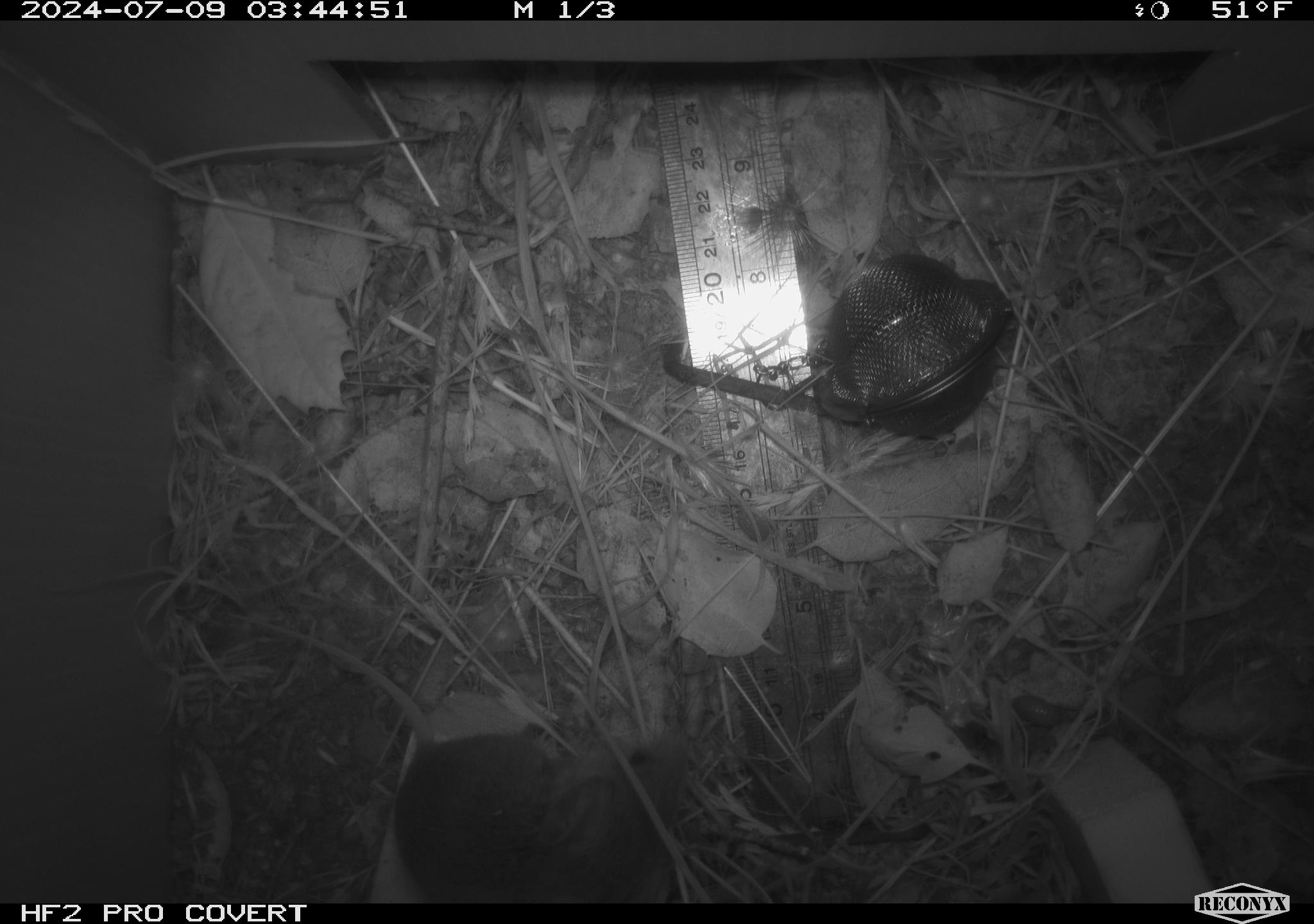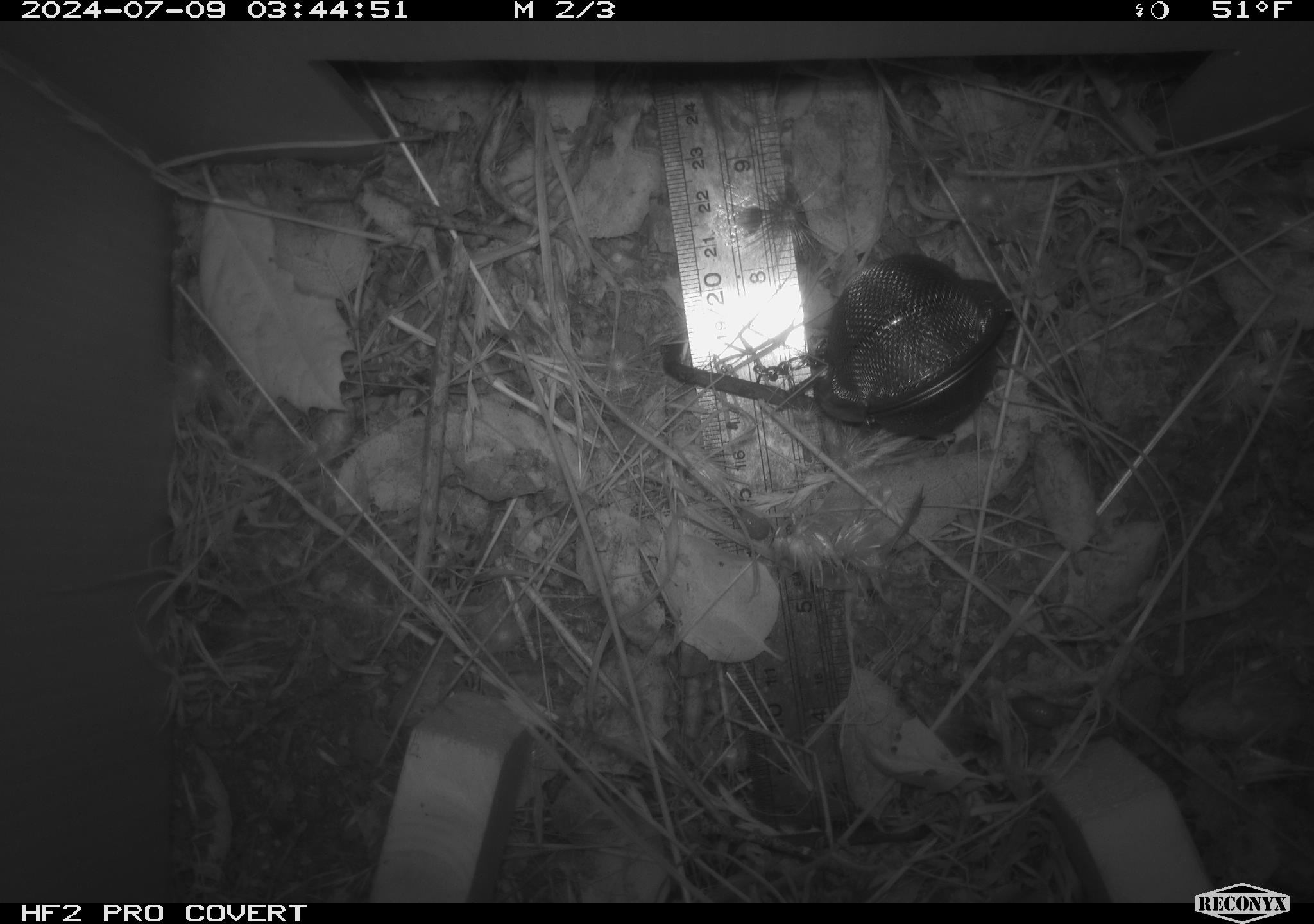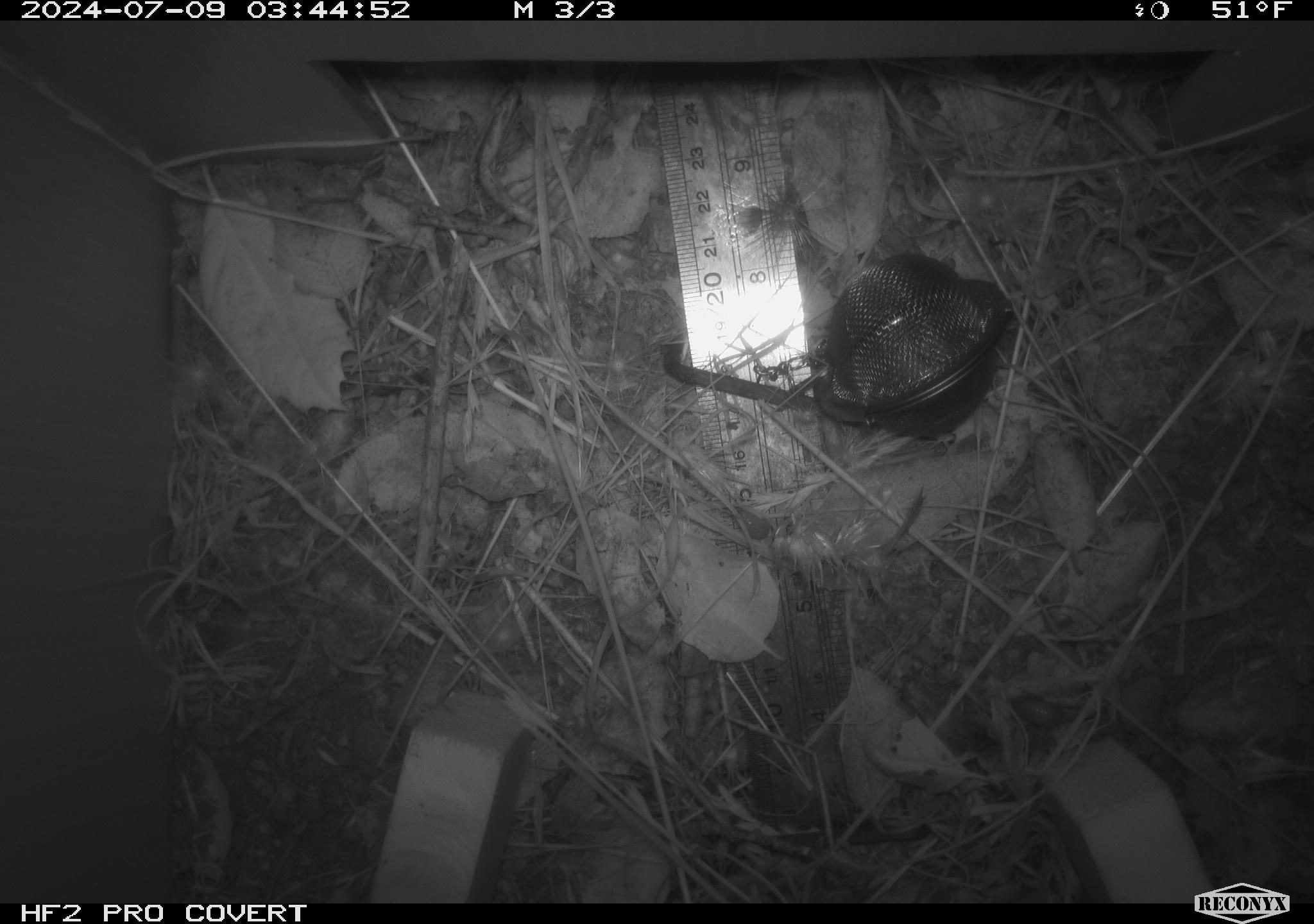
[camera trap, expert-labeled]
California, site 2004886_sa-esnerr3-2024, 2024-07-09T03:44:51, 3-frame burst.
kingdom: Animalia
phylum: Chordata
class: Mammalia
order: Rodentia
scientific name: Rodentia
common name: rodent